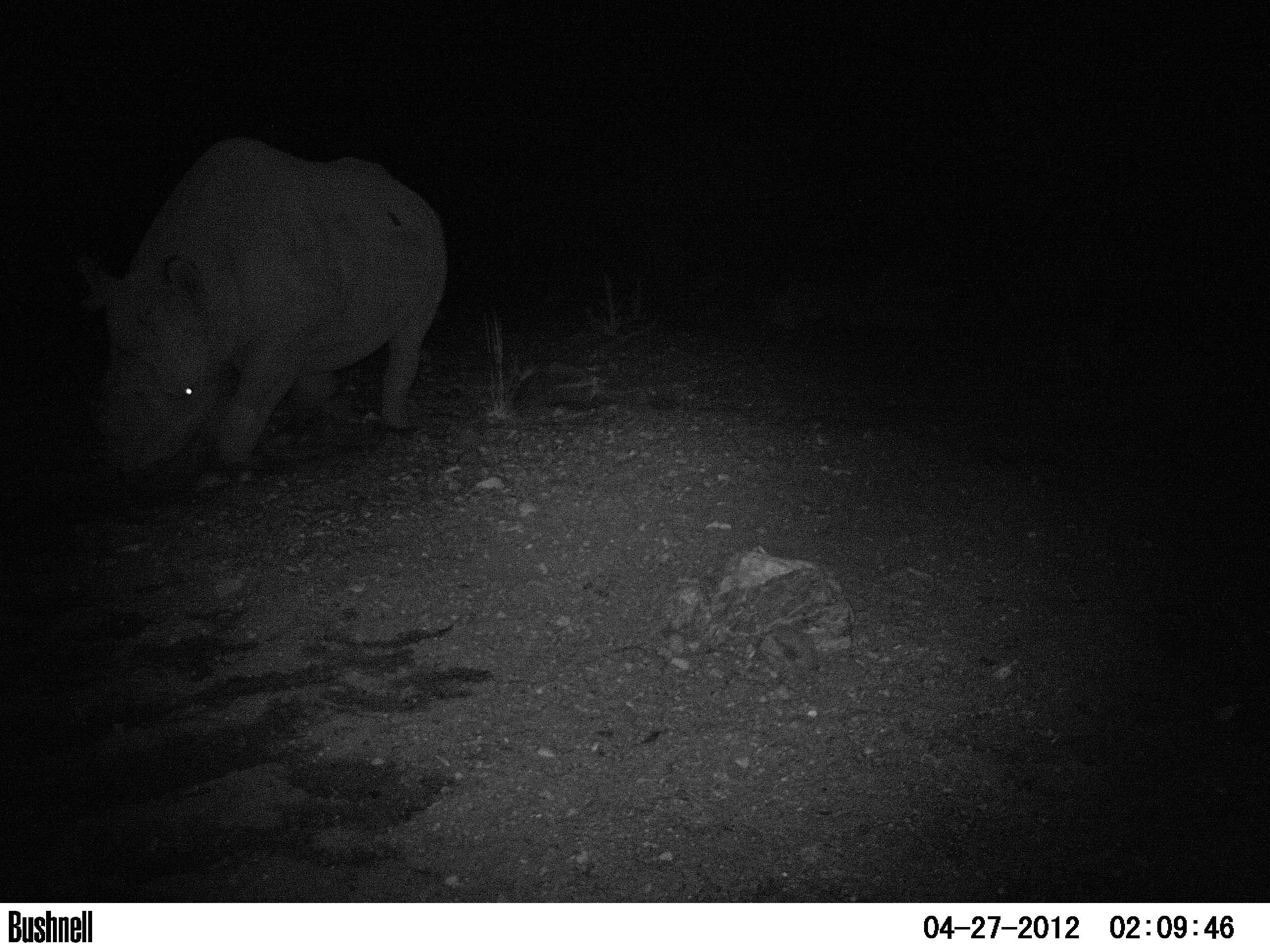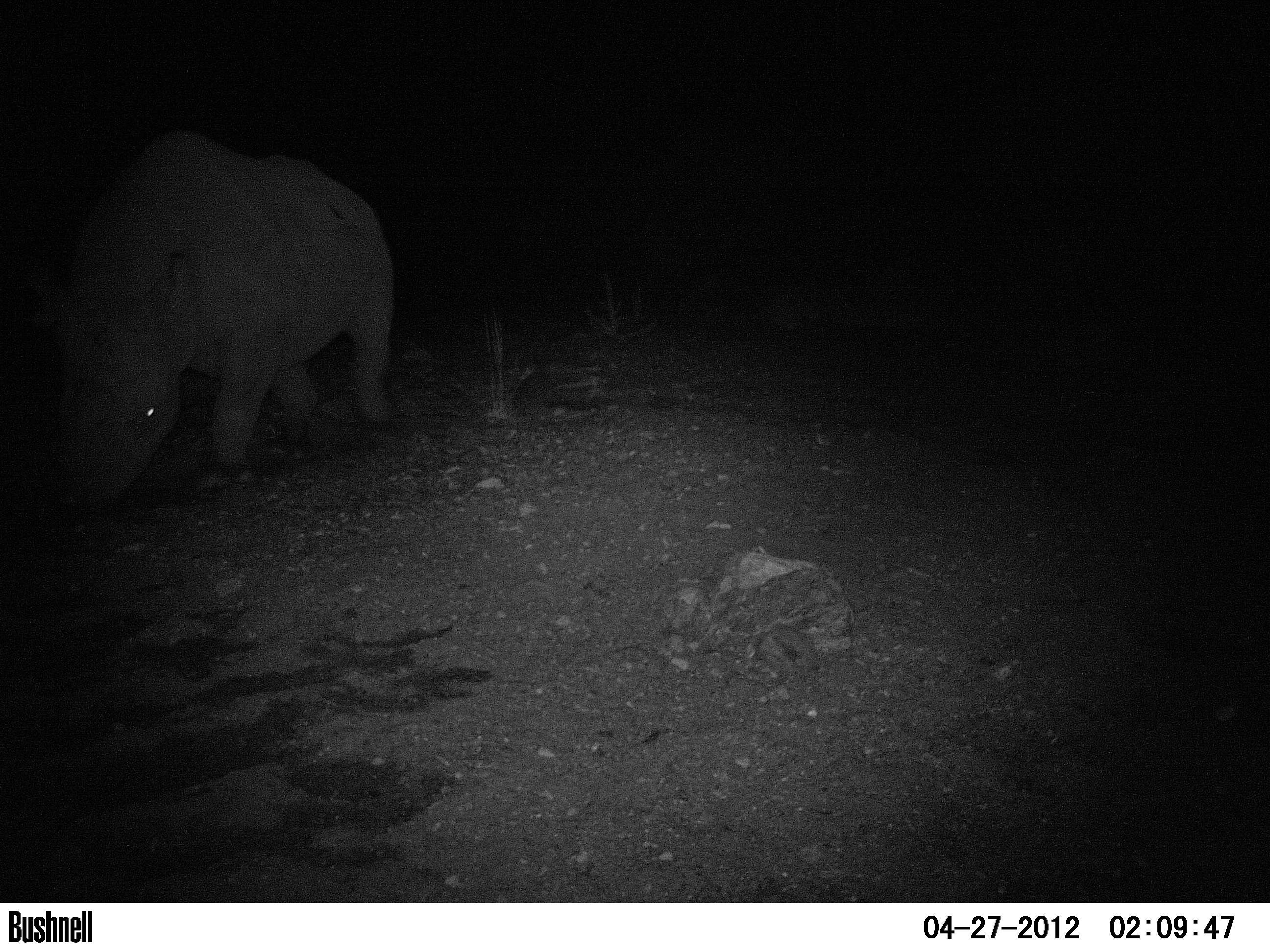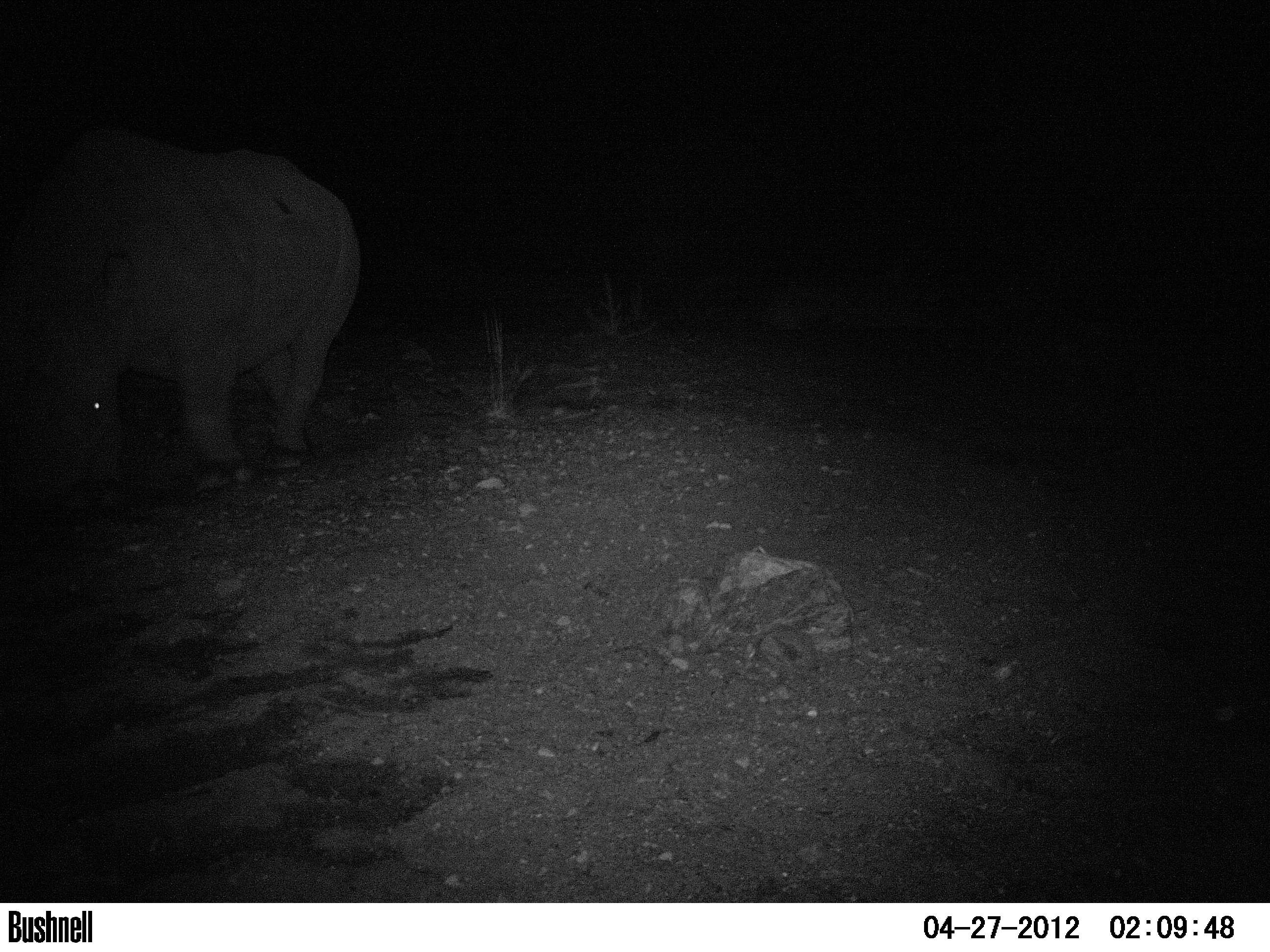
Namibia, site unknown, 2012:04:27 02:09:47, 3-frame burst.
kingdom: Animalia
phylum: Chordata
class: Mammalia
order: Perissodactyla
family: Rhinocerotidae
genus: Diceros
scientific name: Diceros bicornis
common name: black rhinoceros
Diceros bicornis (black rhinoceros).